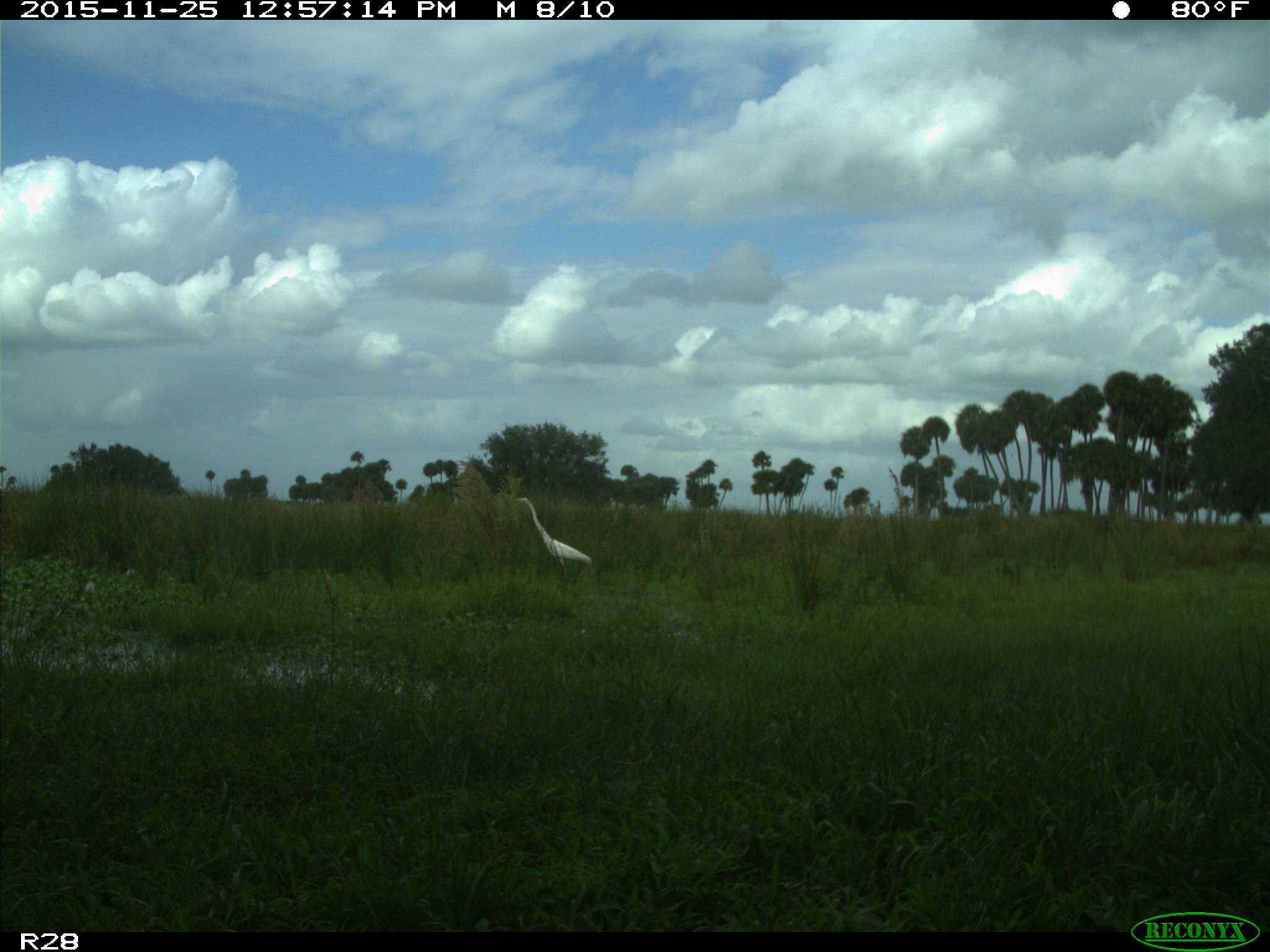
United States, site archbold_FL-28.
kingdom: Animalia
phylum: Chordata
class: Aves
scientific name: Aves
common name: birds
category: unidentified bird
Unidentified bird (birds) (Aves).